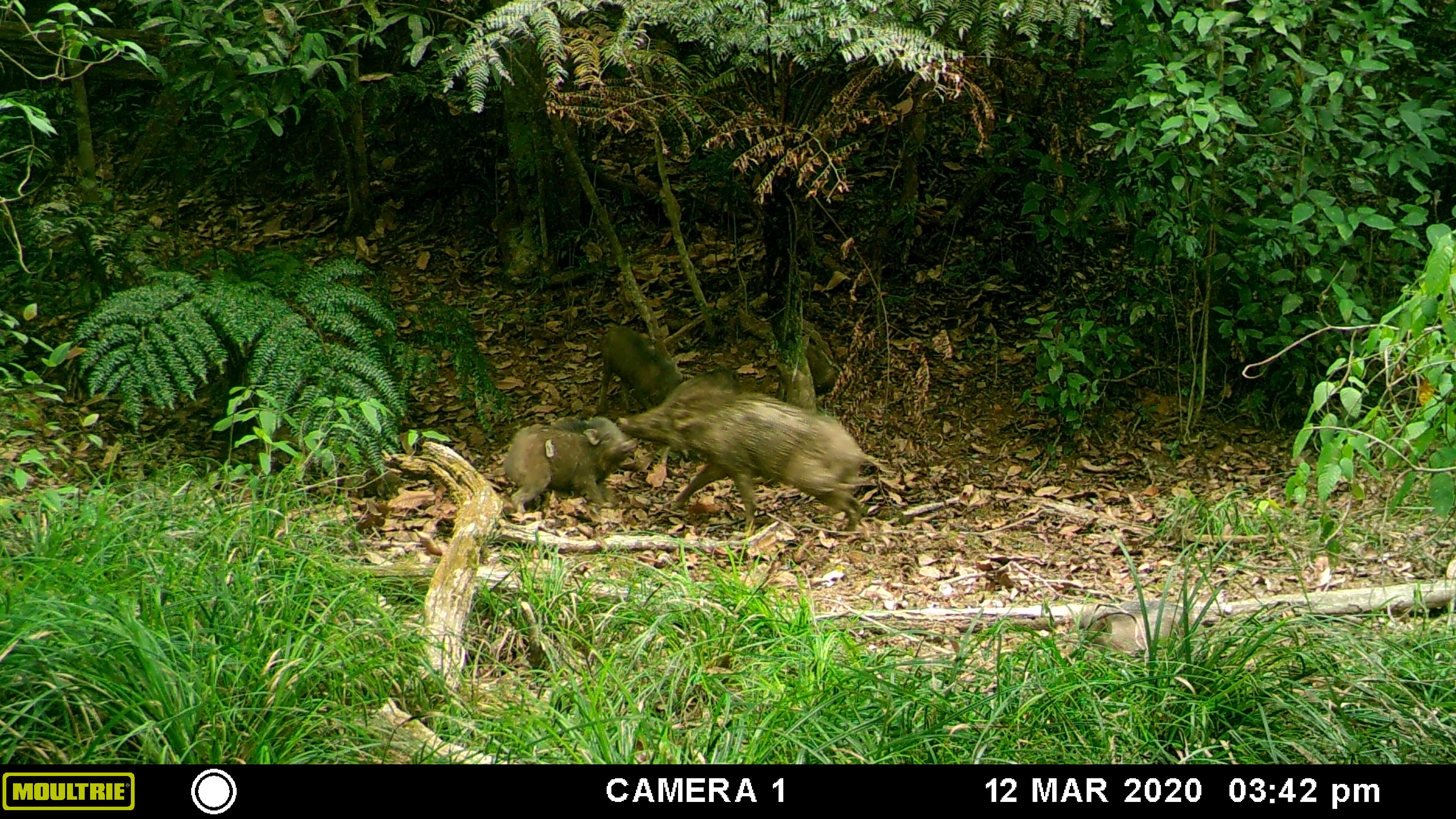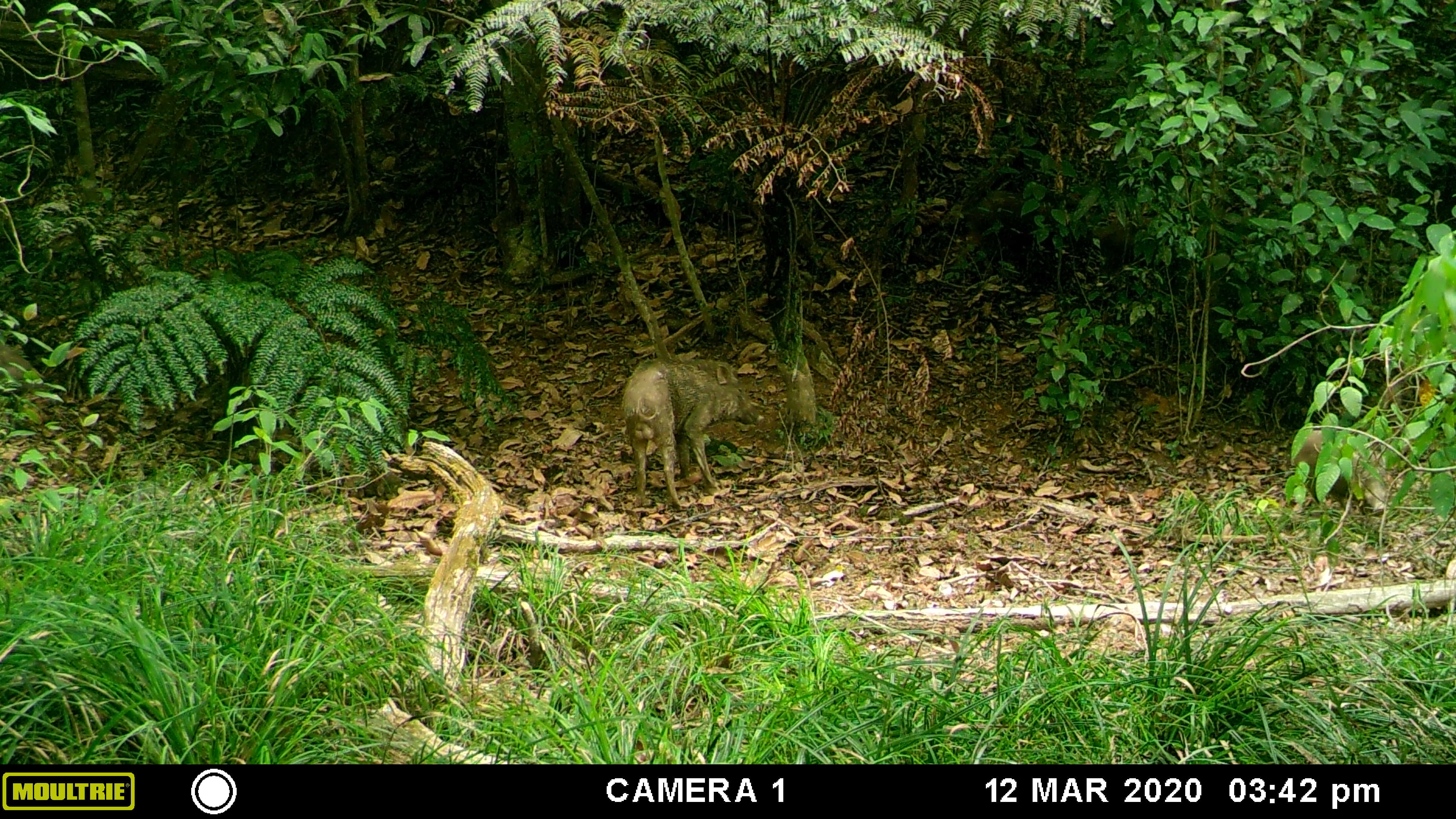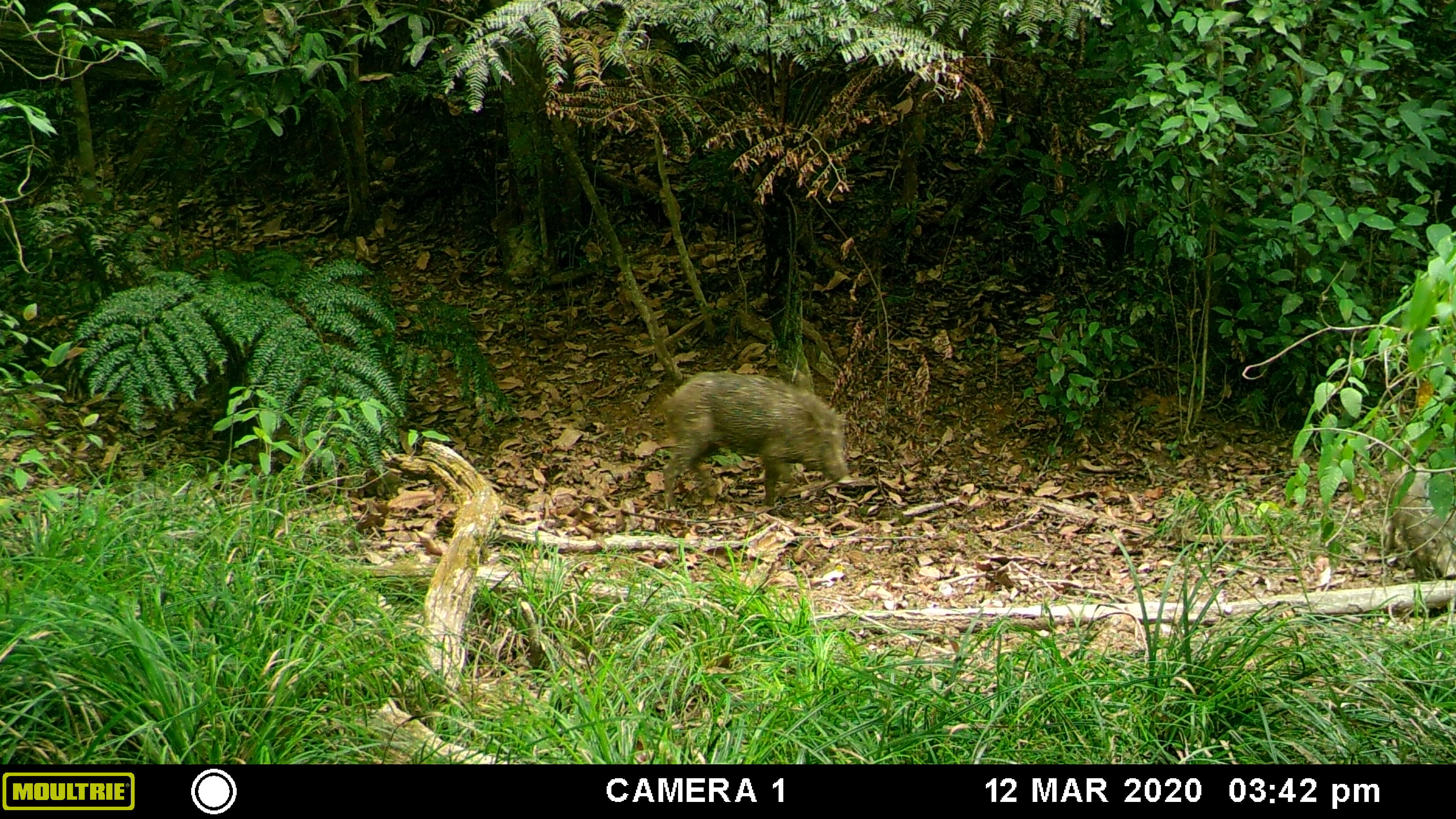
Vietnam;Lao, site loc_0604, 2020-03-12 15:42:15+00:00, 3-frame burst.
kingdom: Animalia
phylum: Chordata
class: Mammalia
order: Artiodactyla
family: Suidae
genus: Sus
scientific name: Sus scrofa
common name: eurasian wild pig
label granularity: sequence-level